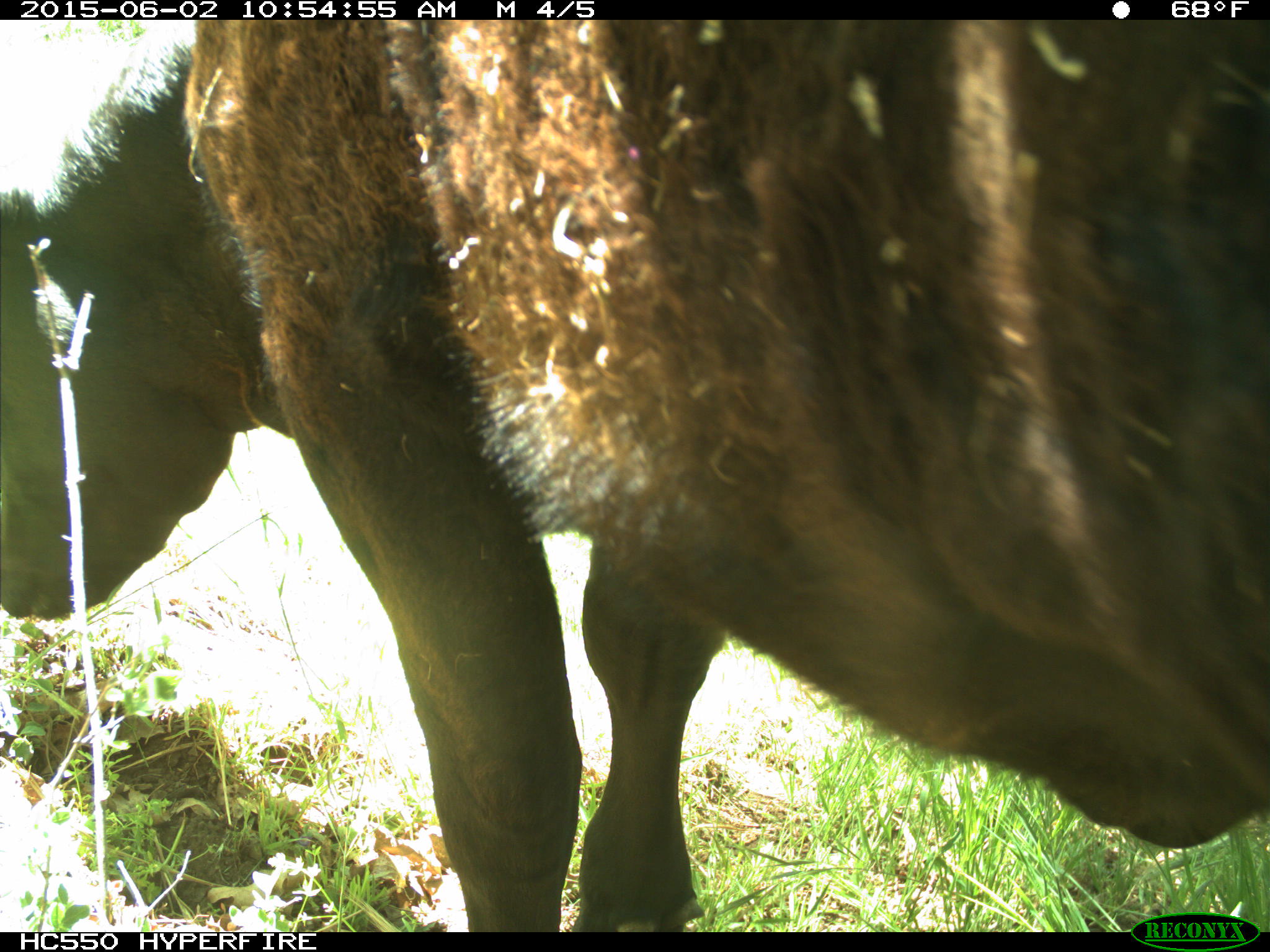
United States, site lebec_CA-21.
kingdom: Animalia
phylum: Chordata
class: Mammalia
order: Artiodactyla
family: Bovidae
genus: Bos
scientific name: Bos taurus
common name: domestic cow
Bos taurus (domestic cow).